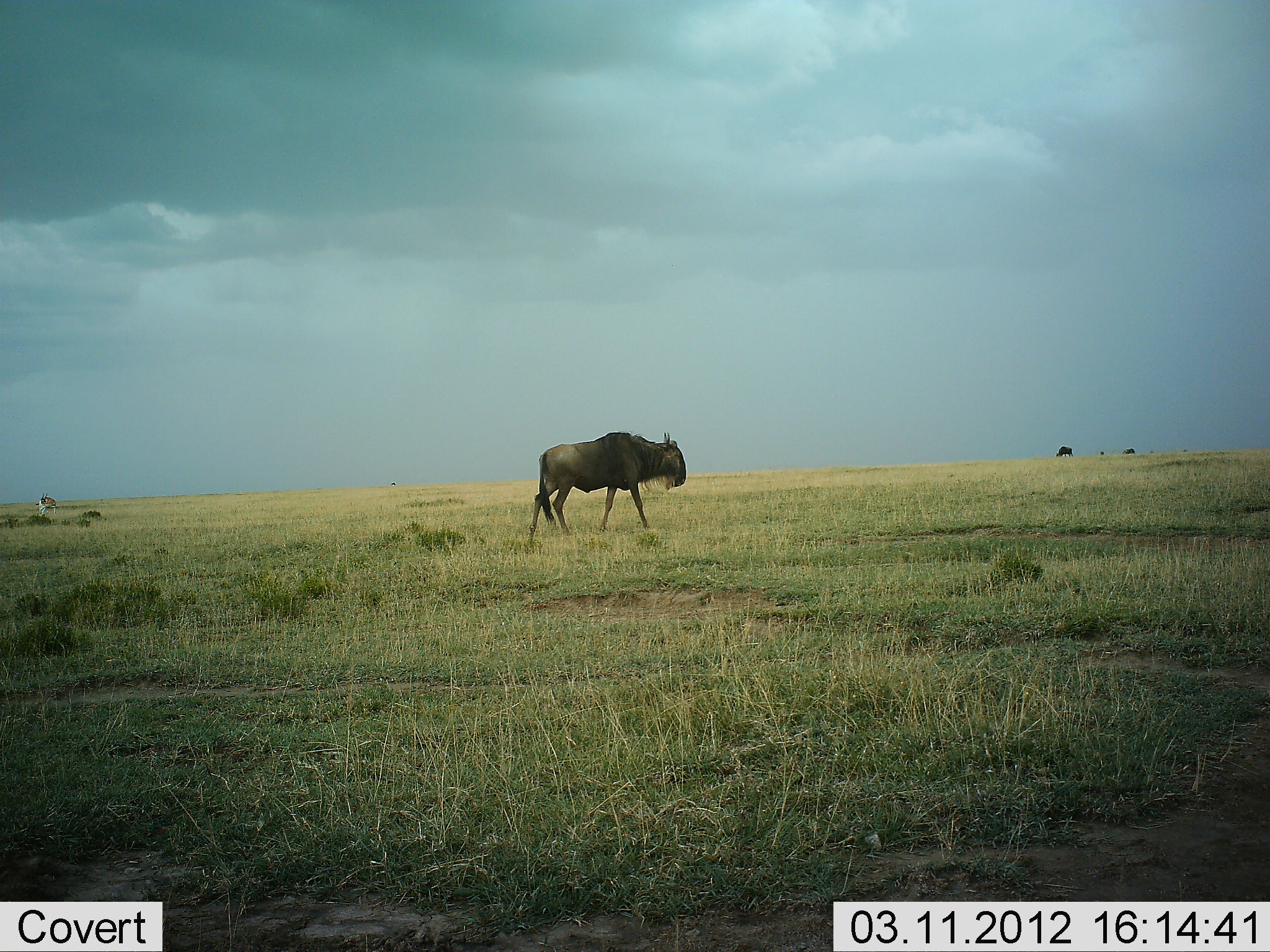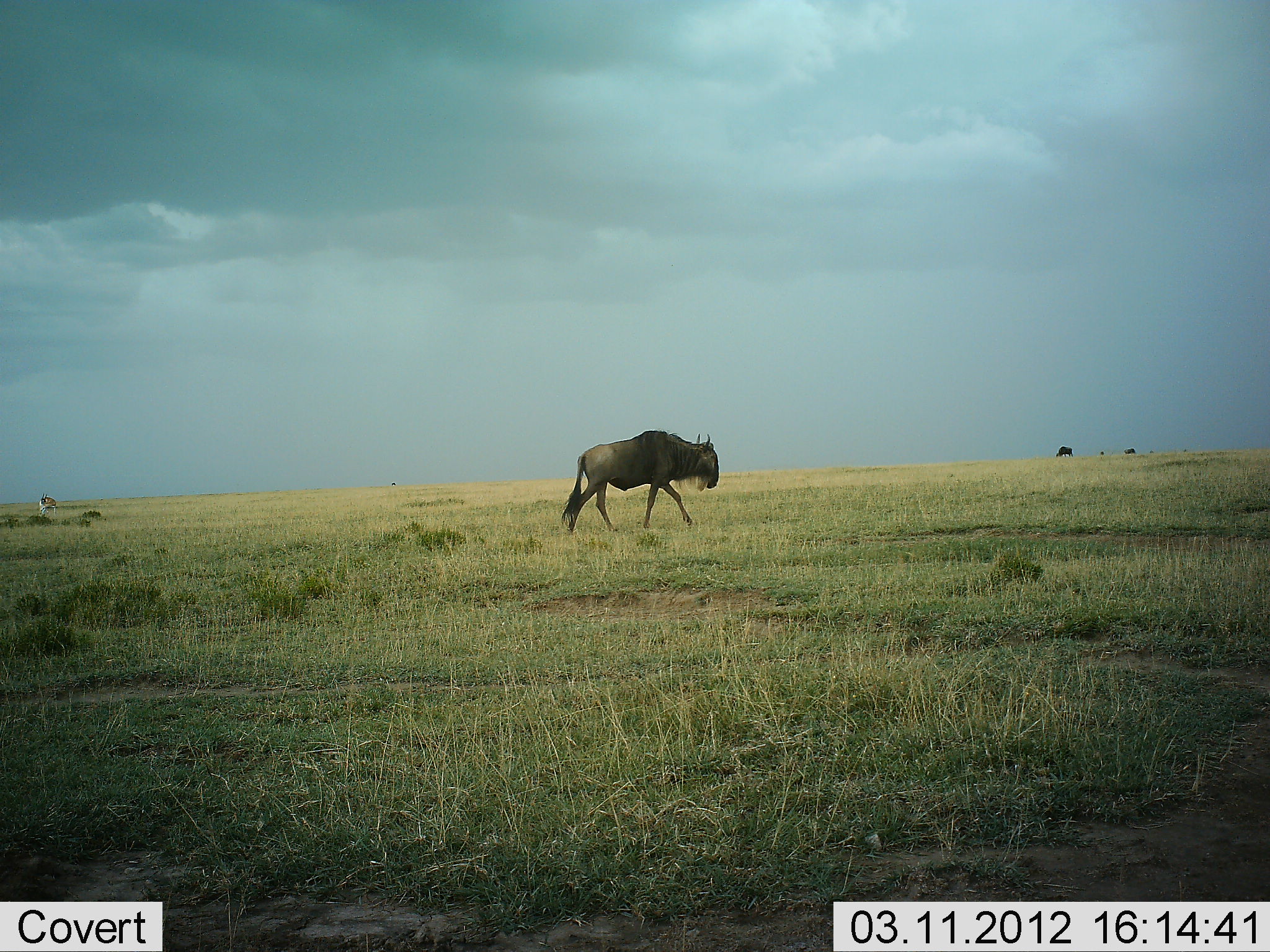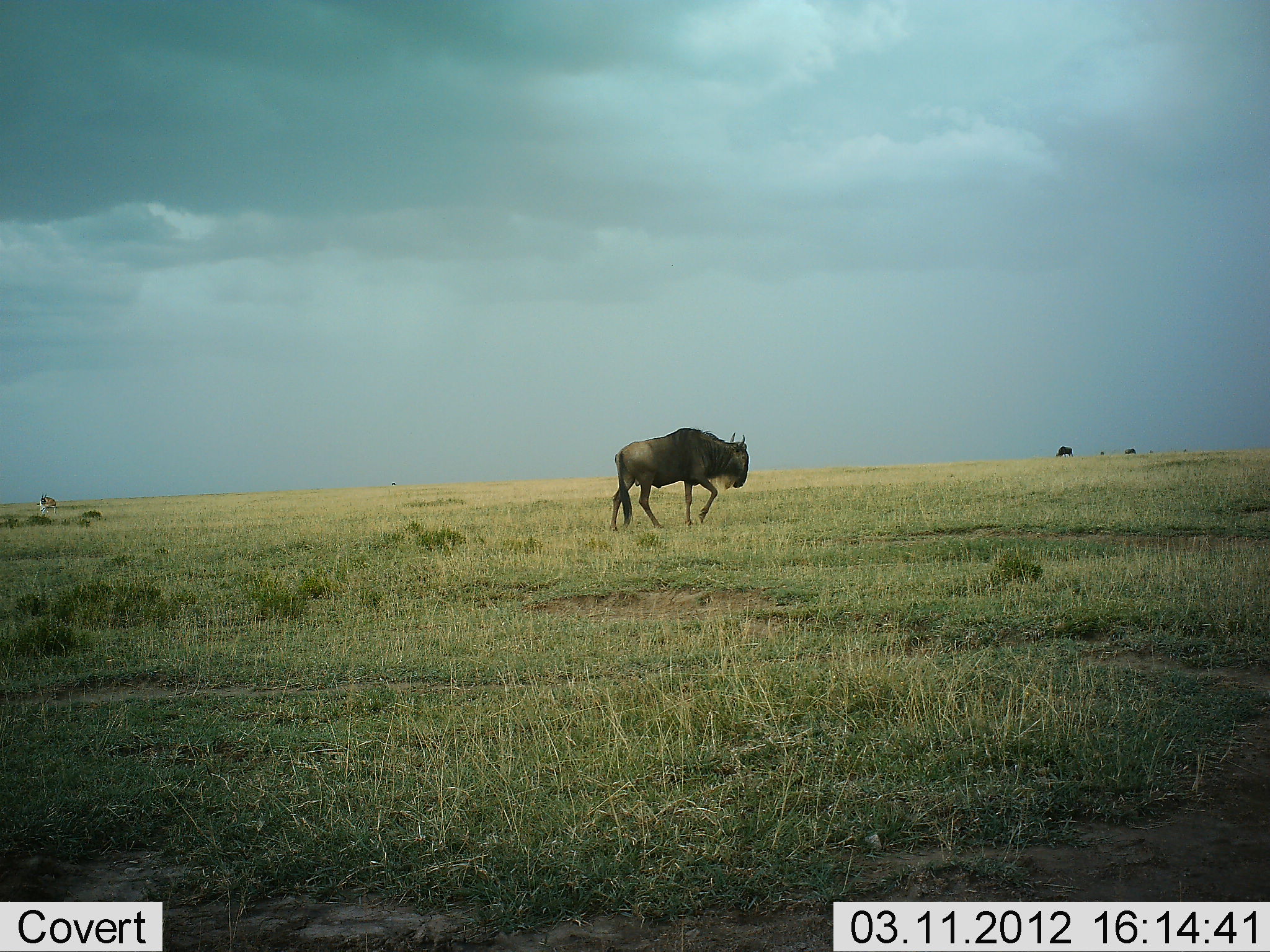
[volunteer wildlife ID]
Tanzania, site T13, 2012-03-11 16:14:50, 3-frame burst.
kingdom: Animalia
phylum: Chordata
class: Mammalia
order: Artiodactyla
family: Bovidae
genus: Connochaetes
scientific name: Connochaetes taurinus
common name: blue wildebeest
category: wildebeest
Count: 1.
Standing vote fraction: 6%.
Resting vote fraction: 0%.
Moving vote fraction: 100%.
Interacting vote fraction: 0%.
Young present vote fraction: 0%.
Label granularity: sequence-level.